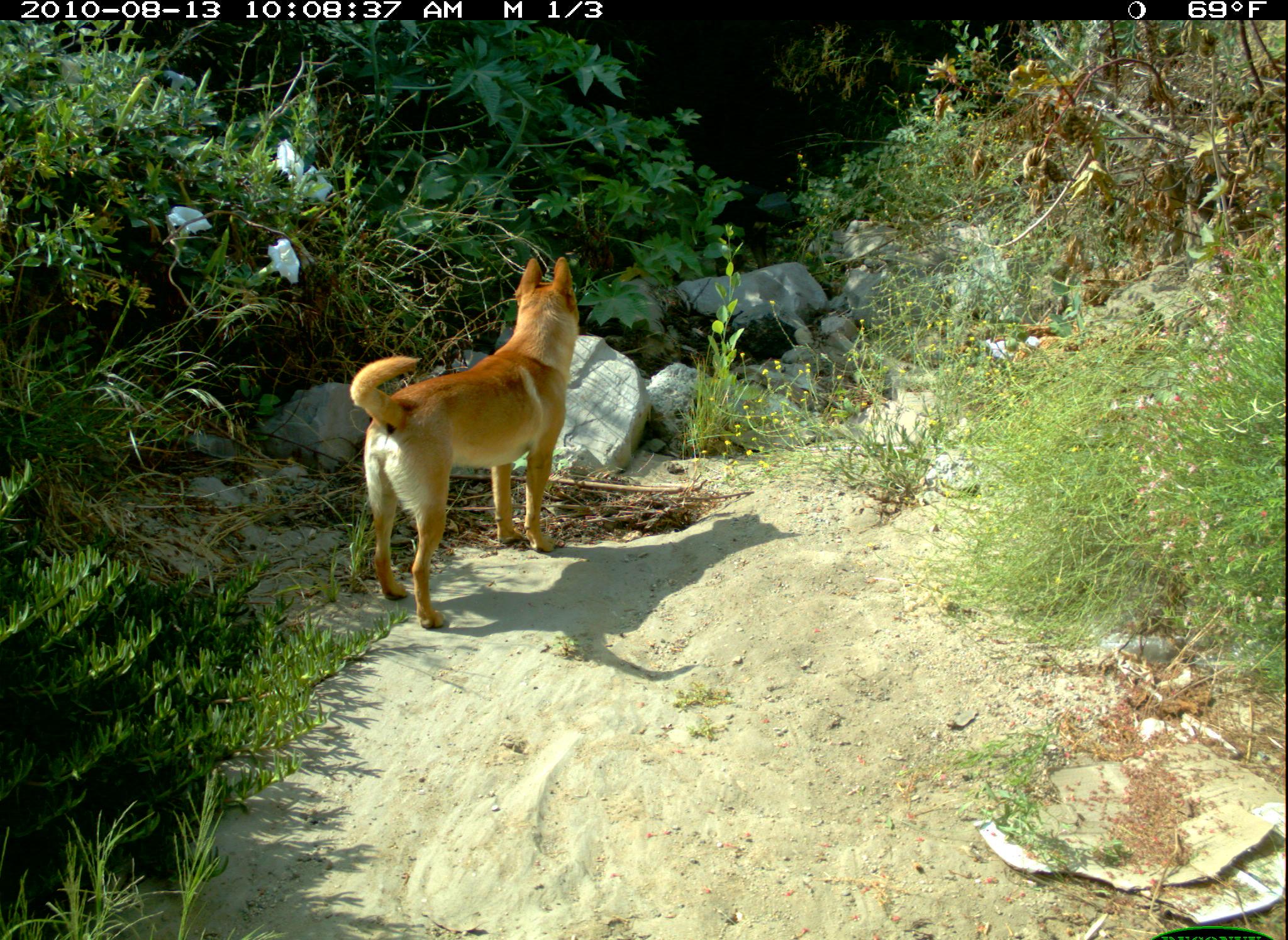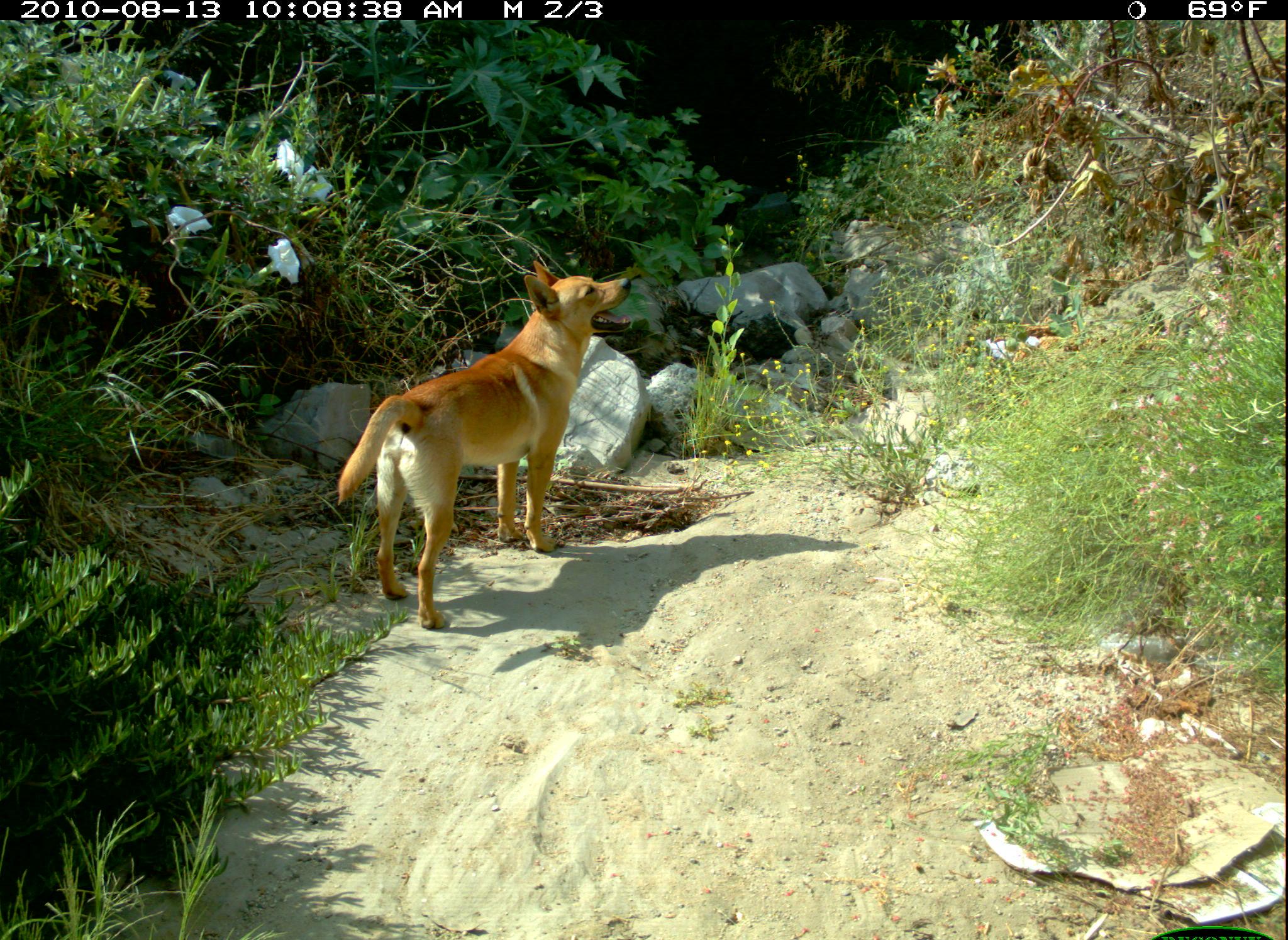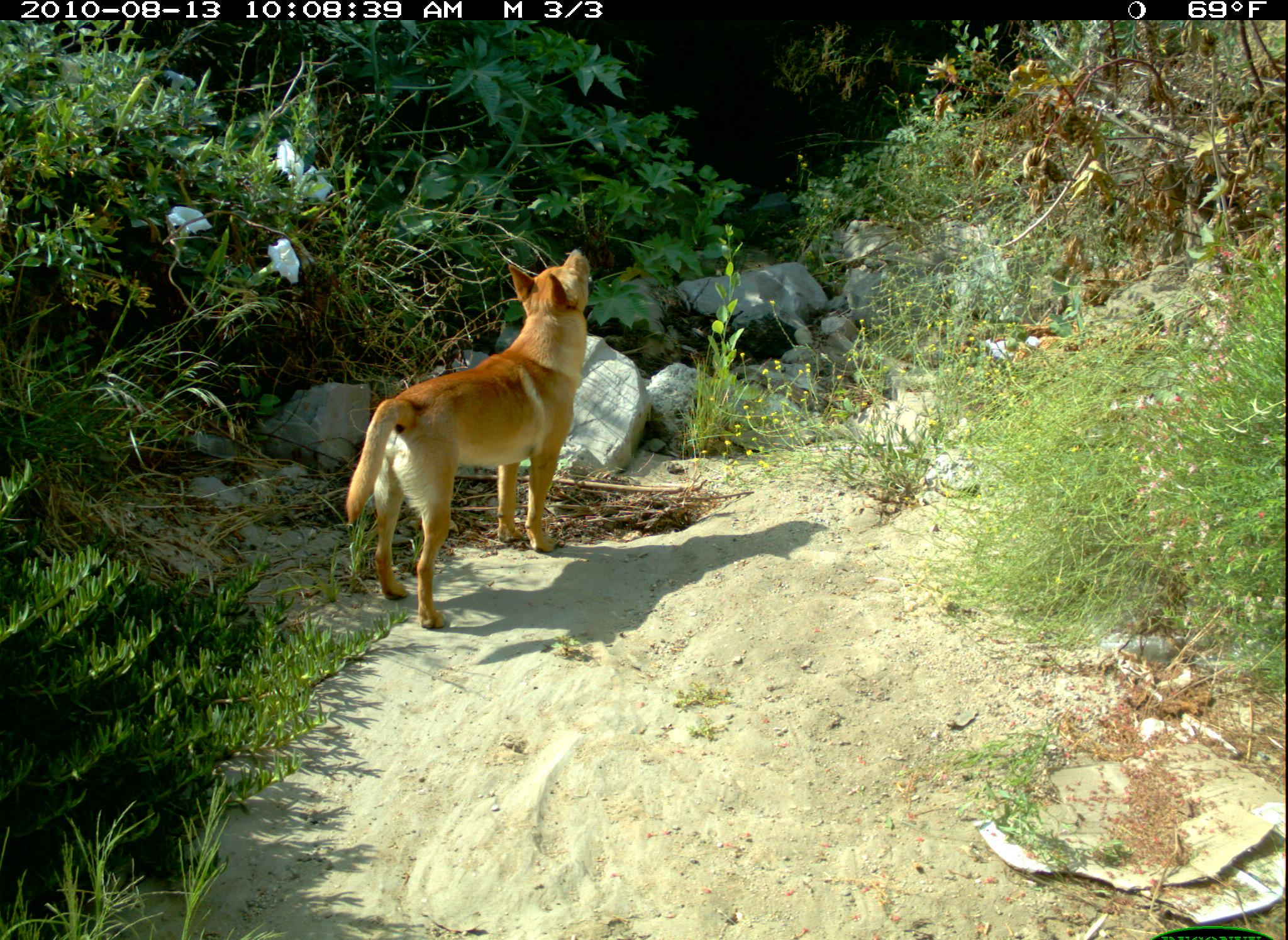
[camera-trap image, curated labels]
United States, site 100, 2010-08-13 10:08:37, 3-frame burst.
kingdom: Animalia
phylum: Chordata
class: Mammalia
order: Carnivora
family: Canidae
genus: Canis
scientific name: Canis familiaris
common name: domestic dog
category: dog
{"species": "dog (domestic dog) (Canis familiaris)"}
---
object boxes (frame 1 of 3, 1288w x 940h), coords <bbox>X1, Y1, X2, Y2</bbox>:
dog: <bbox>336, 246, 602, 636</bbox>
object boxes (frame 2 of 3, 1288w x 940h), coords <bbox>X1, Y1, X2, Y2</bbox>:
dog: <bbox>314, 250, 650, 639</bbox>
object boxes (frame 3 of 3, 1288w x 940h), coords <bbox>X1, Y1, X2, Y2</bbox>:
dog: <bbox>304, 248, 607, 633</bbox>